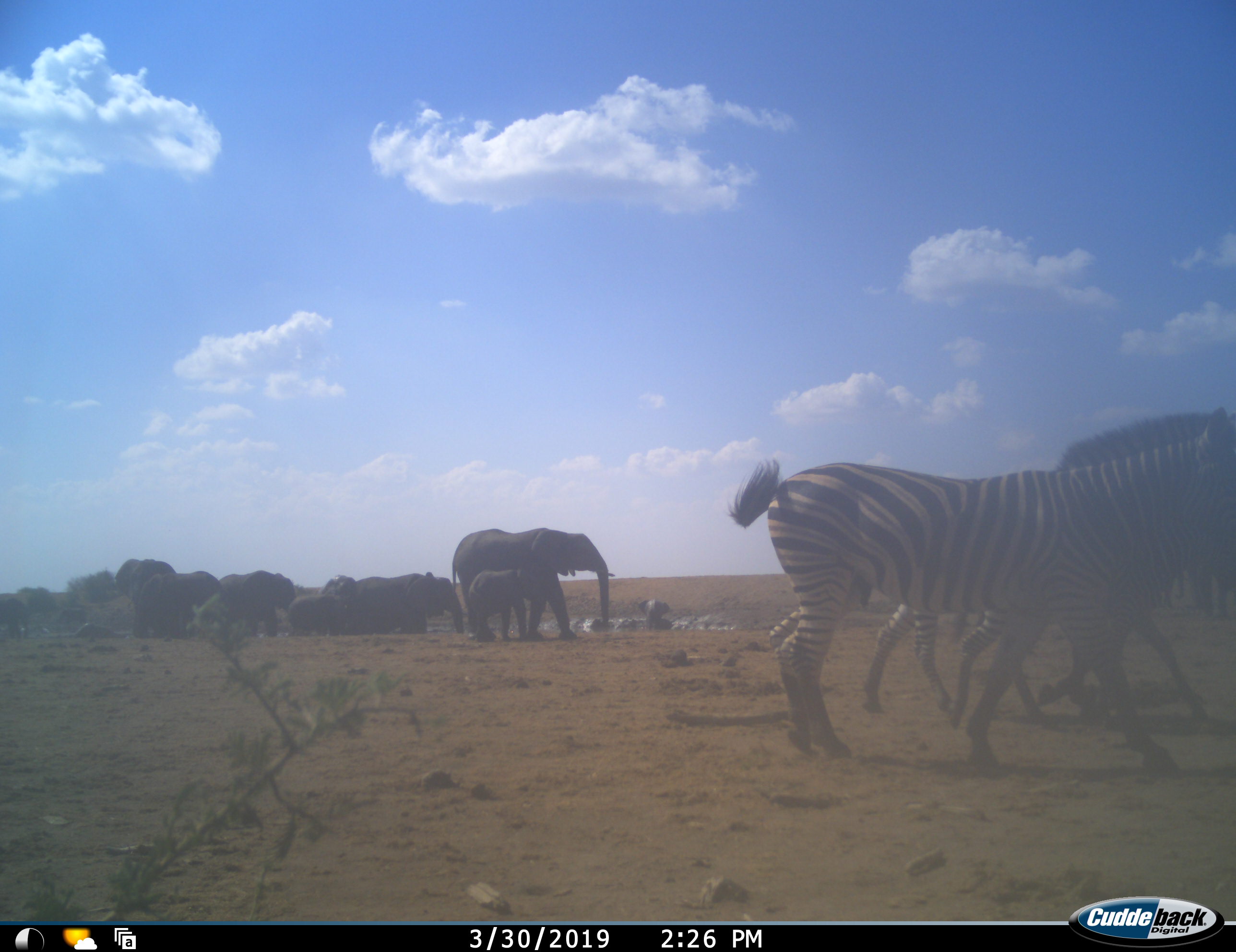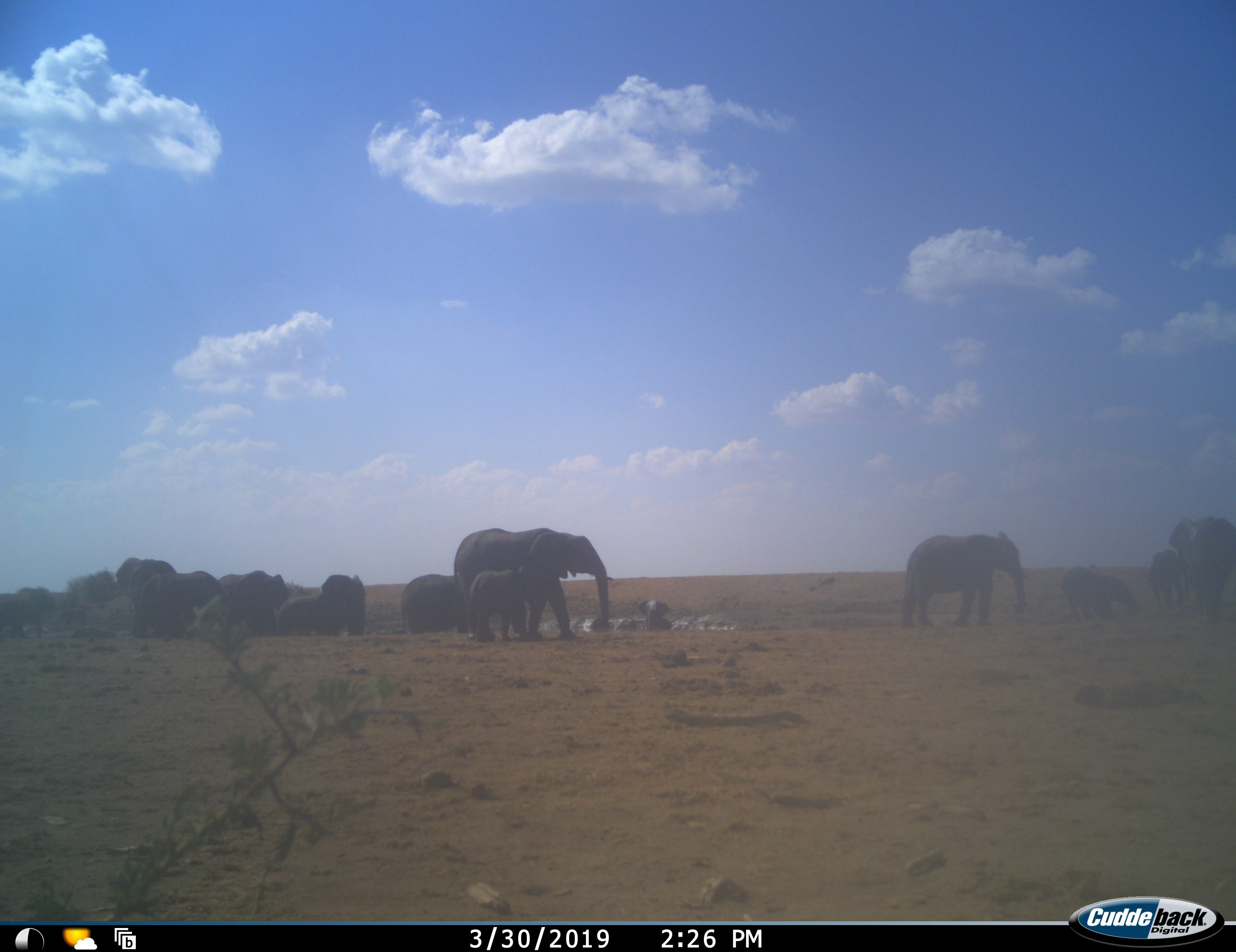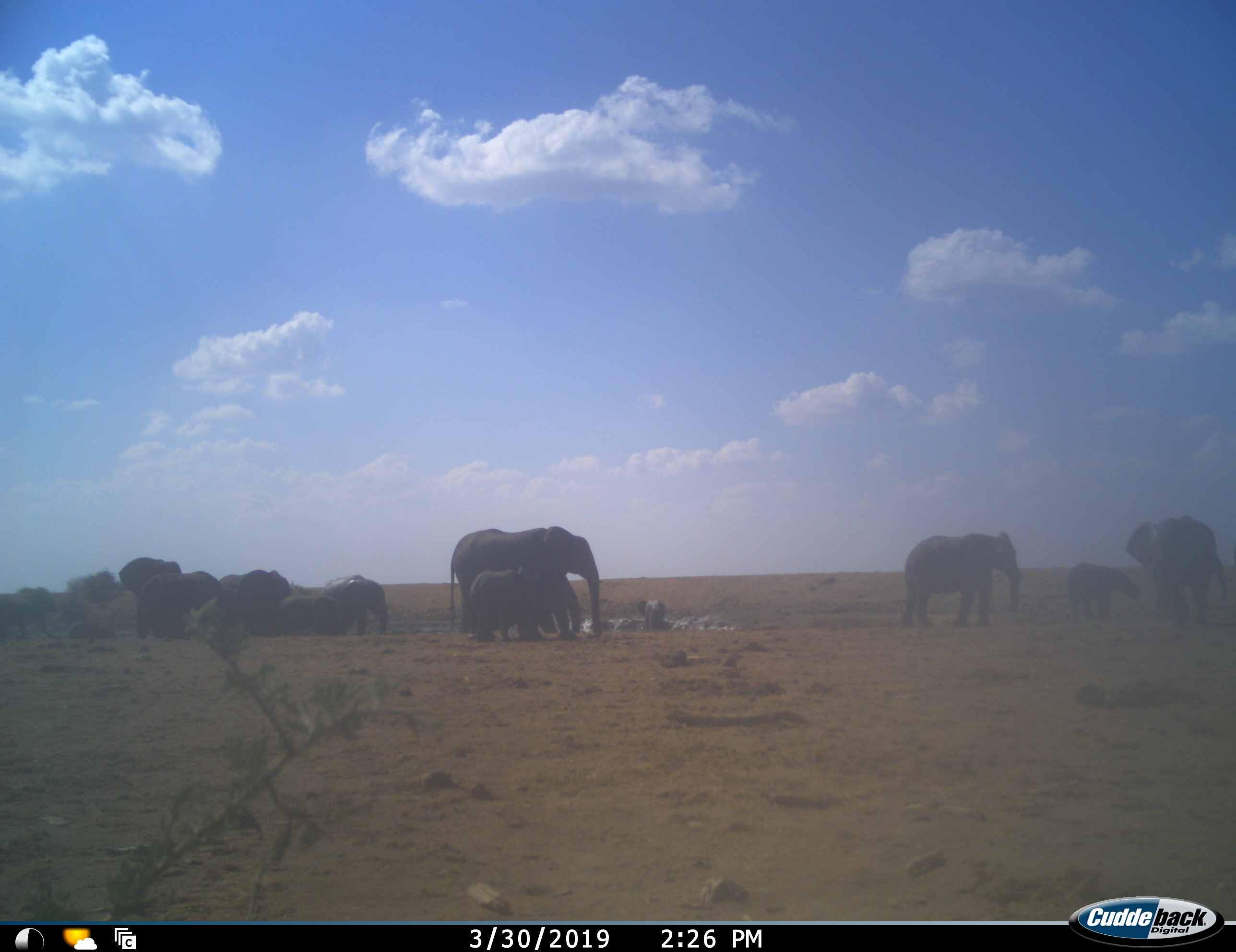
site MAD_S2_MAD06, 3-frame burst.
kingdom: Animalia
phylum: Chordata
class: Mammalia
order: Proboscidea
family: Elephantidae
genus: Loxodonta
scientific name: Loxodonta africana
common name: african bush elephant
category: elephant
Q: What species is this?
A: Elephant (african bush elephant) (Loxodonta africana).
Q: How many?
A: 11-50.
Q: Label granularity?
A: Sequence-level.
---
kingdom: Animalia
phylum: Chordata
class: Mammalia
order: Perissodactyla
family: Equidae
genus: Equus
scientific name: Equus quagga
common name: plains zebra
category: zebraplains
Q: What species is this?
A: Zebraplains (plains zebra) (Equus quagga).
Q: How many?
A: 3.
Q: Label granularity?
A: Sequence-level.